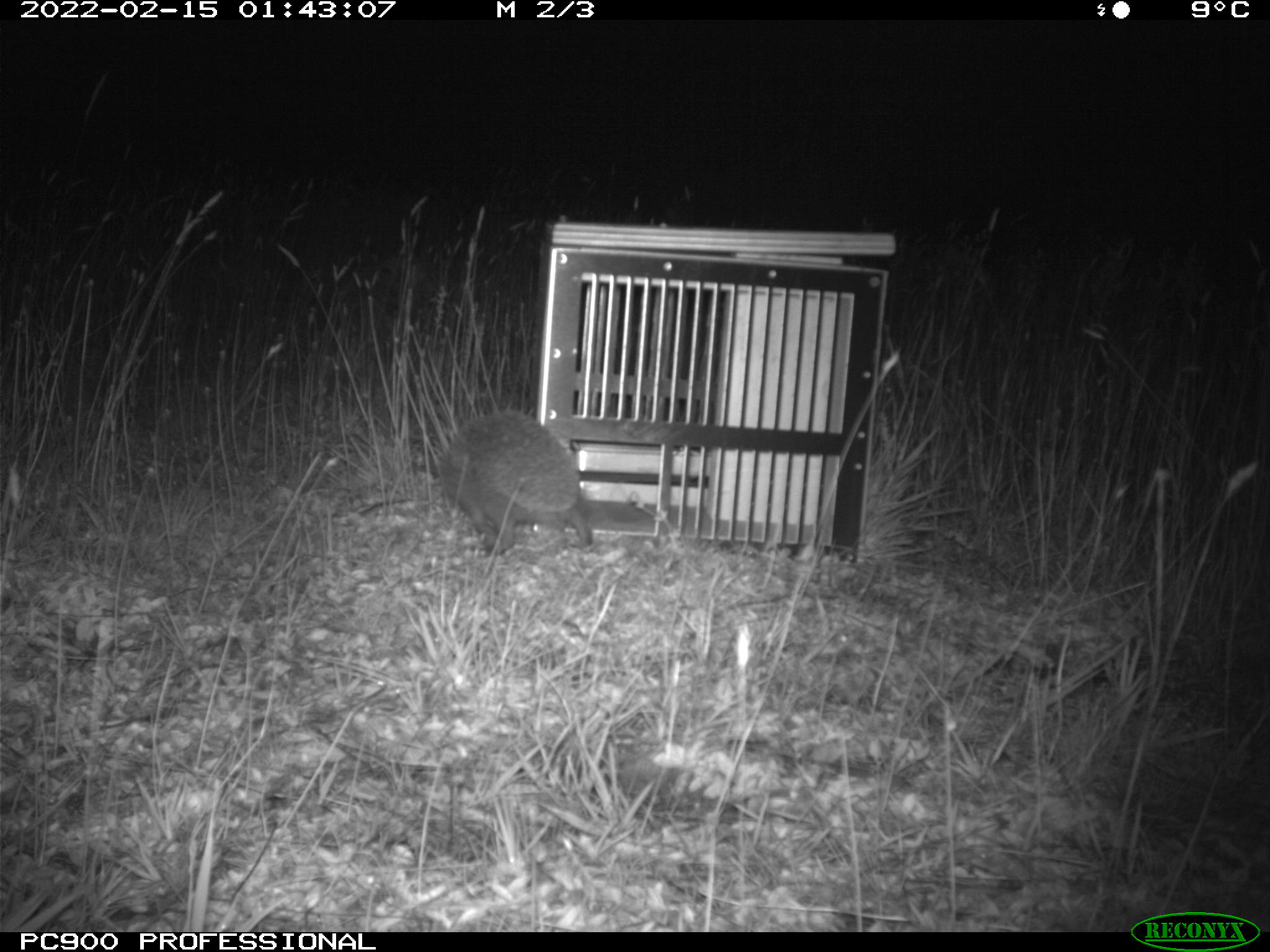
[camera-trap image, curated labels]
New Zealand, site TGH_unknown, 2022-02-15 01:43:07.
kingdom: Animalia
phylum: Chordata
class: Mammalia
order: Eulipotyphla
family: Erinaceidae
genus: Erinaceus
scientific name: Erinaceus europaeus europaeus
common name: european hedgehog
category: hedgehog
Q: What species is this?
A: Hedgehog (european hedgehog) (Erinaceus europaeus europaeus).